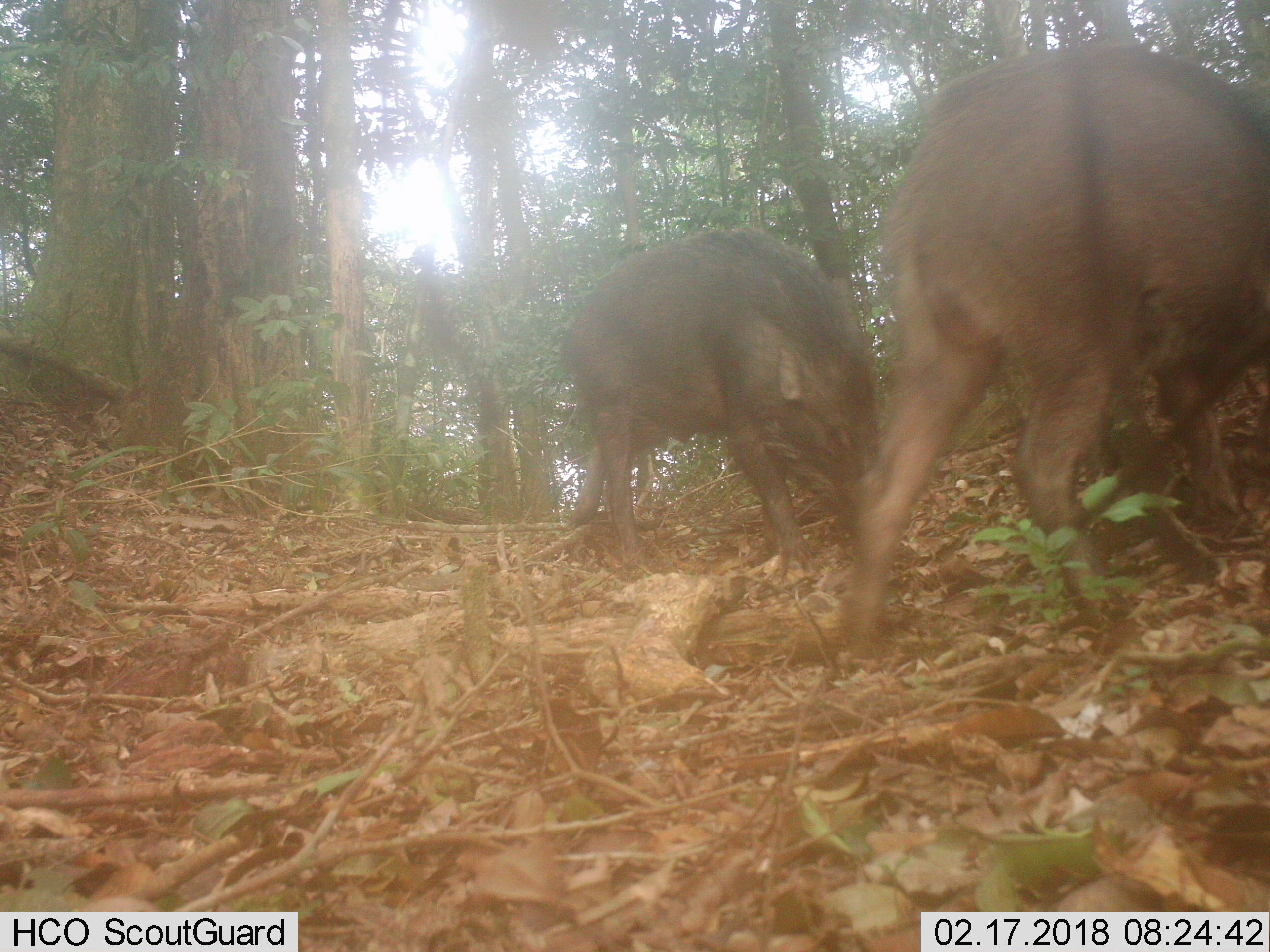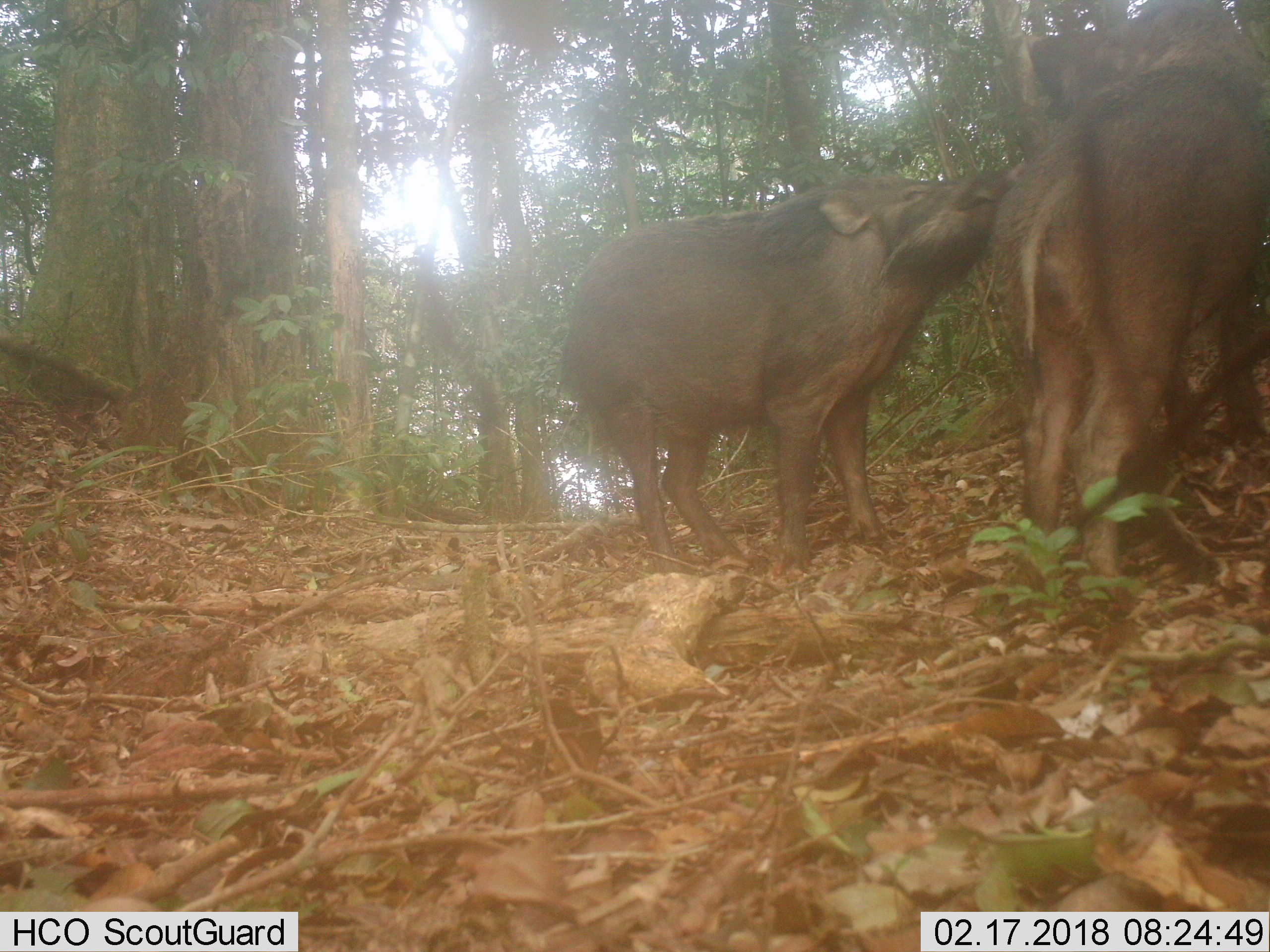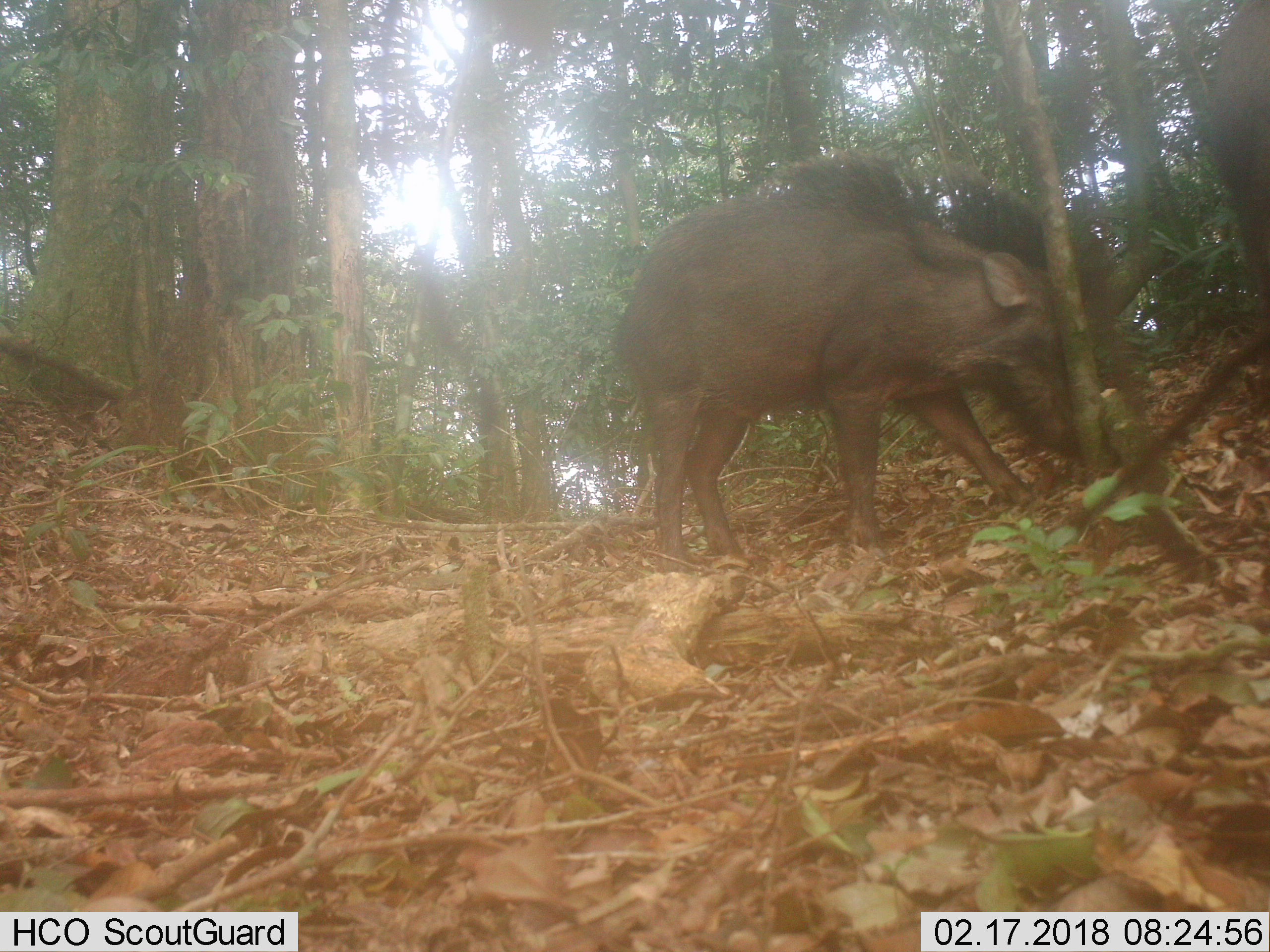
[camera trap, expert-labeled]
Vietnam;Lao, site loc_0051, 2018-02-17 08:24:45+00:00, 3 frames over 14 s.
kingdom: Animalia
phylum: Chordata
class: Mammalia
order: Artiodactyla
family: Suidae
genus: Sus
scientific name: Sus scrofa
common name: eurasian wild pig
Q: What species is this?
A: Eurasian wild pig (Sus scrofa).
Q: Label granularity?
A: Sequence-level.